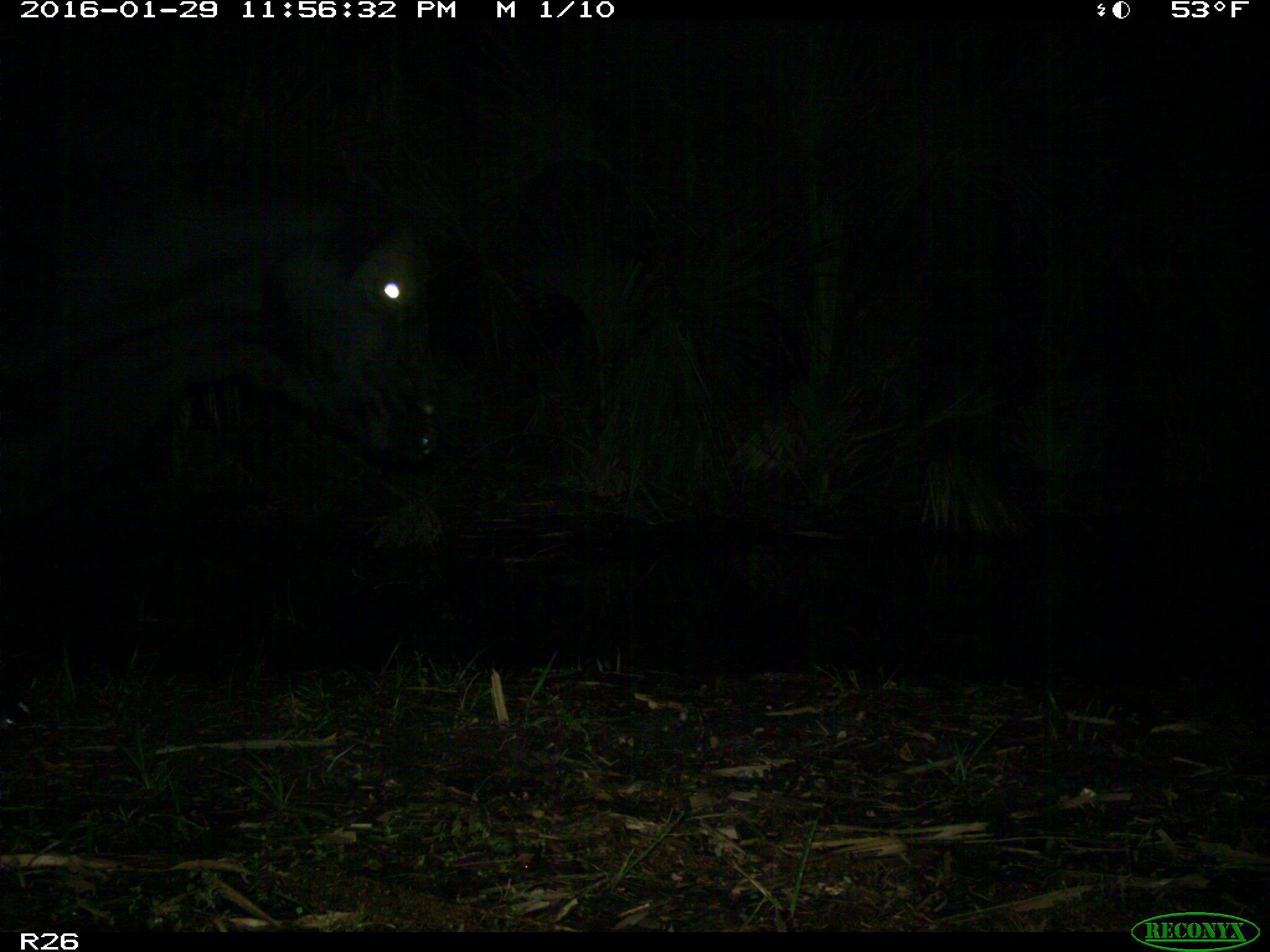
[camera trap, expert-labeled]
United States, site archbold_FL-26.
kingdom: Animalia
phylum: Chordata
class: Mammalia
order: Artiodactyla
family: Bovidae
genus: Bos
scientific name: Bos taurus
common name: domestic cow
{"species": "Bos taurus (domestic cow)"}